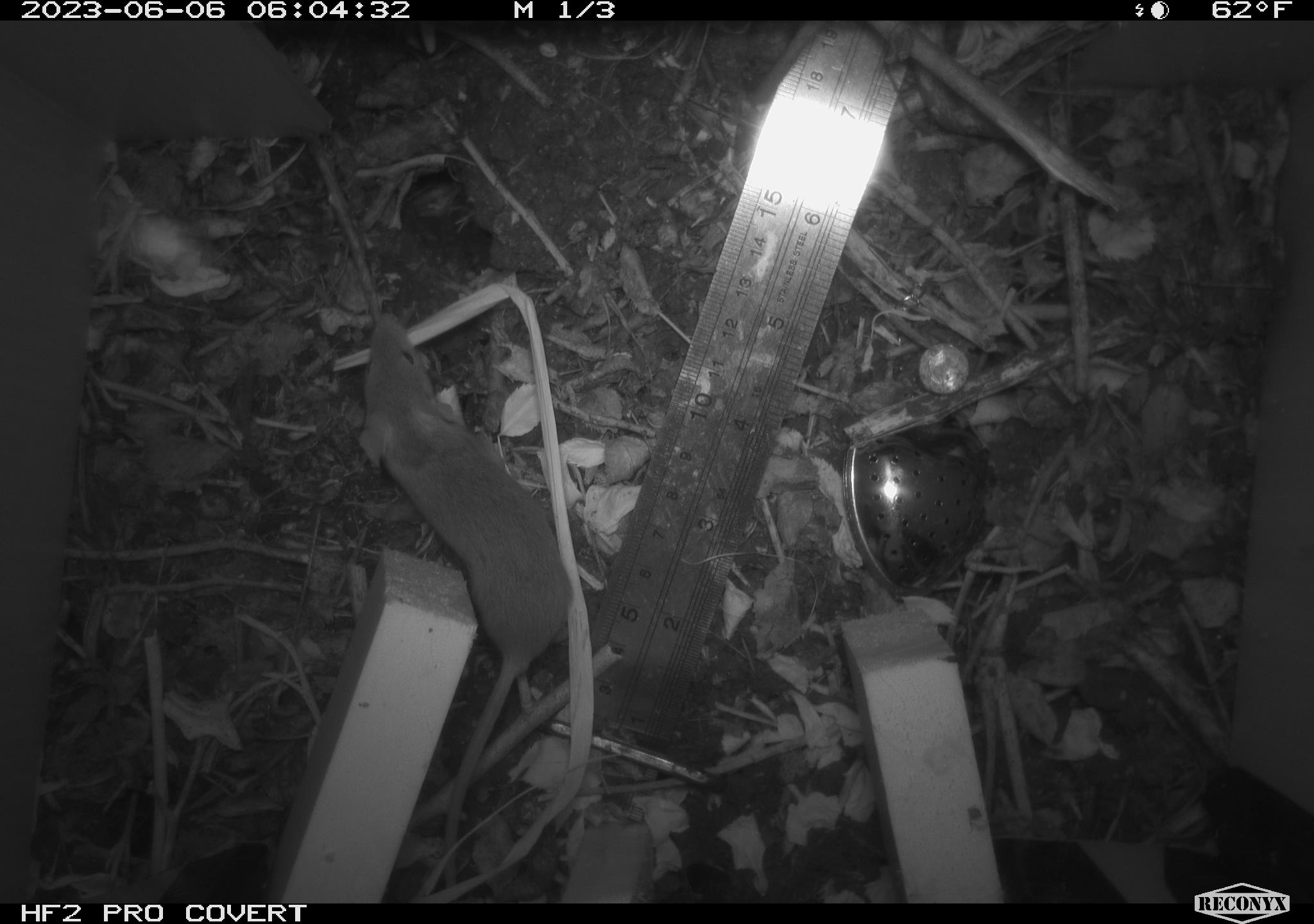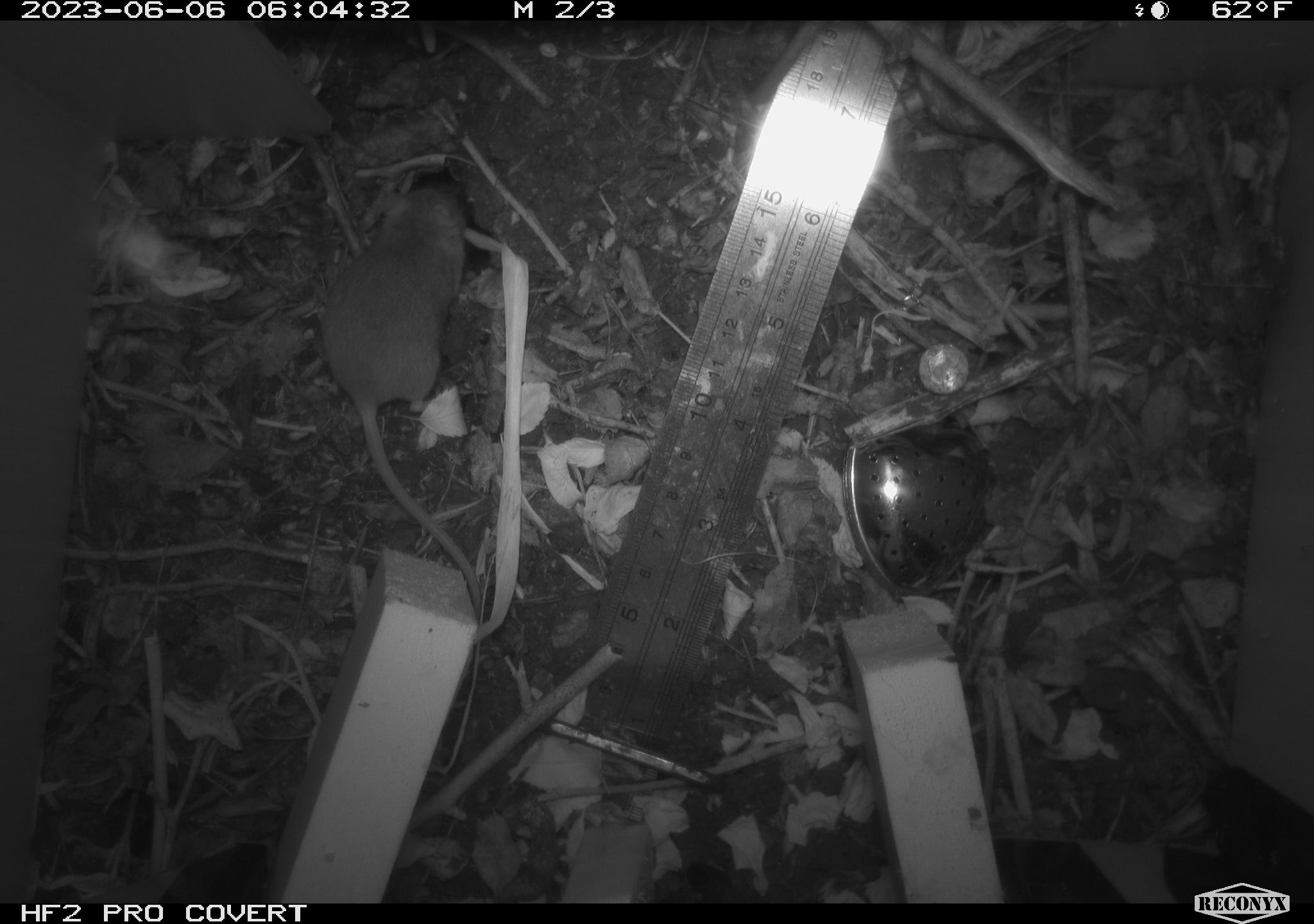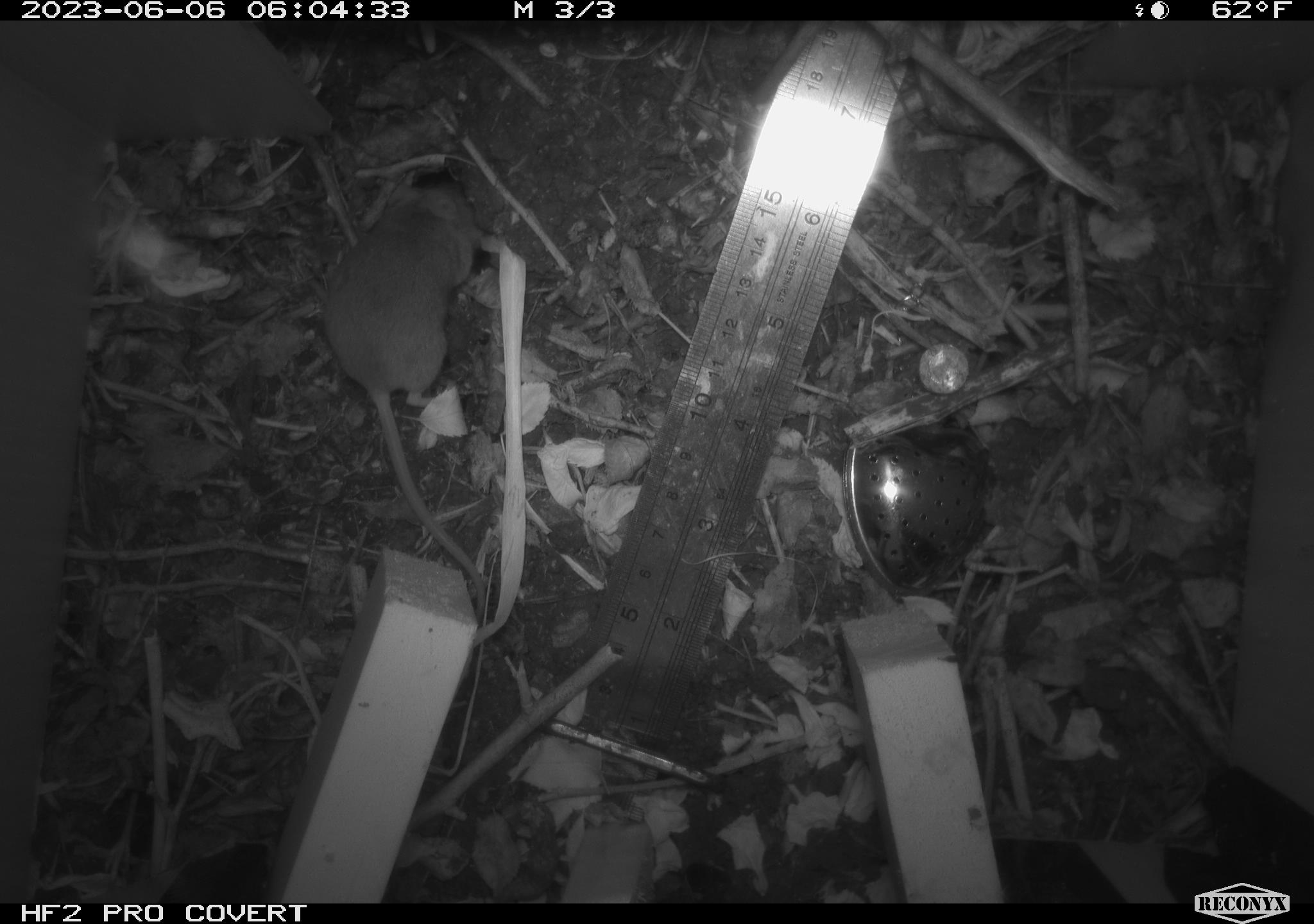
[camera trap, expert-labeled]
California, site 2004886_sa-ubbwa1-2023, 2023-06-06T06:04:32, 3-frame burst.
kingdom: Animalia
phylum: Chordata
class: Mammalia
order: Rodentia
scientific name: Rodentia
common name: mouse species